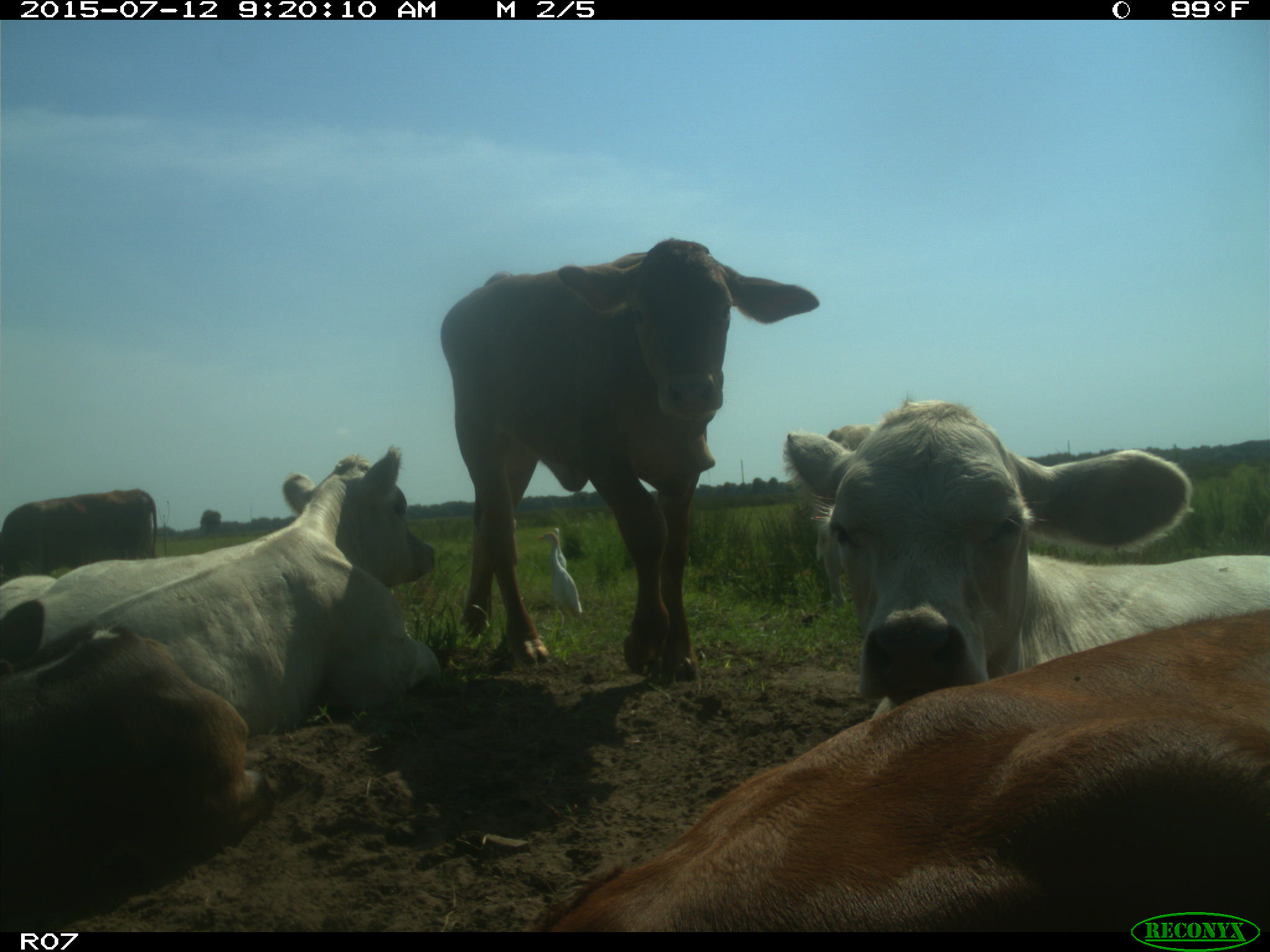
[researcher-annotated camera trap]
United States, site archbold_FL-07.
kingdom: Animalia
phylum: Chordata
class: Mammalia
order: Artiodactyla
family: Bovidae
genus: Bos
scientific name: Bos taurus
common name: domestic cow